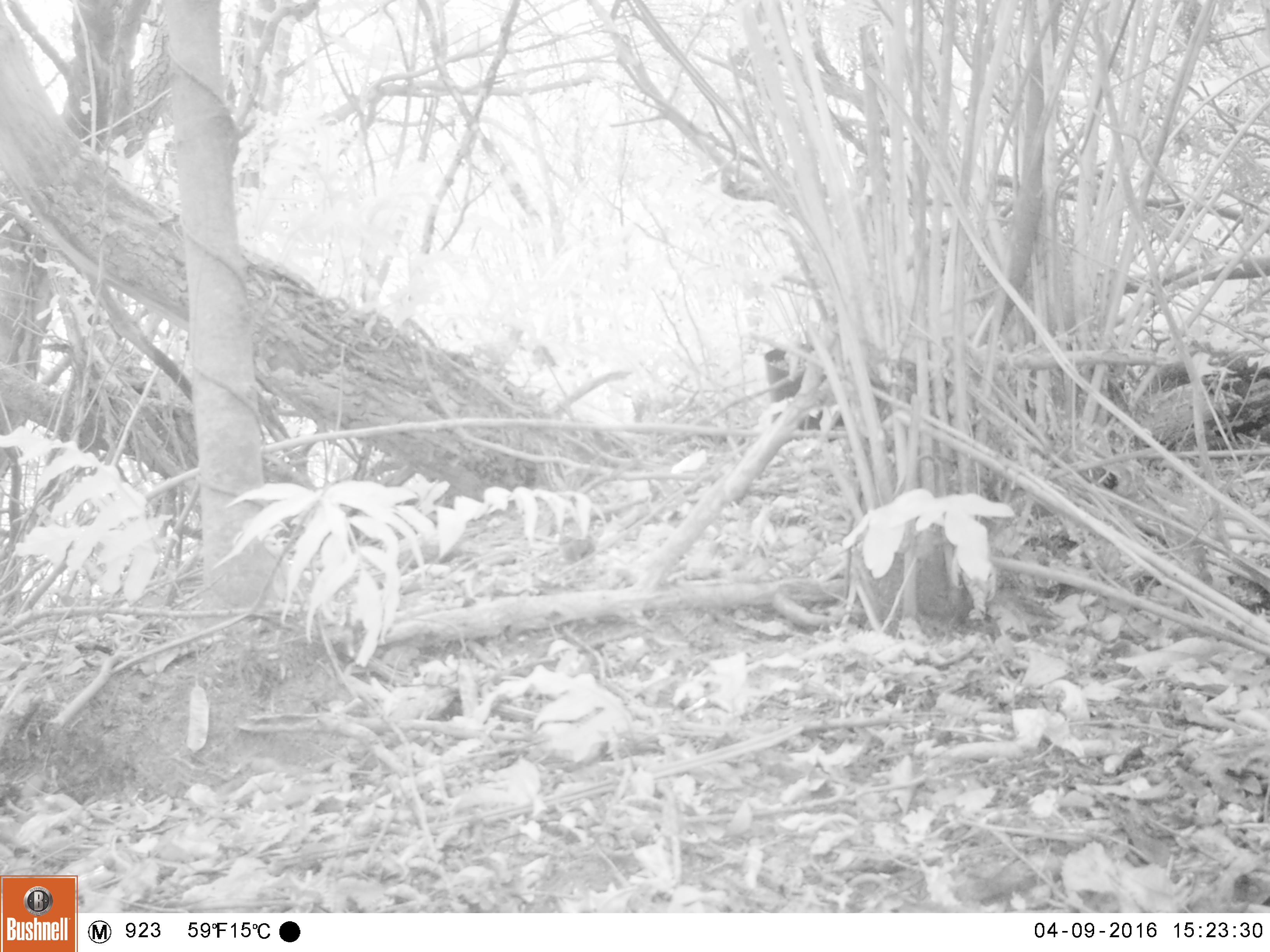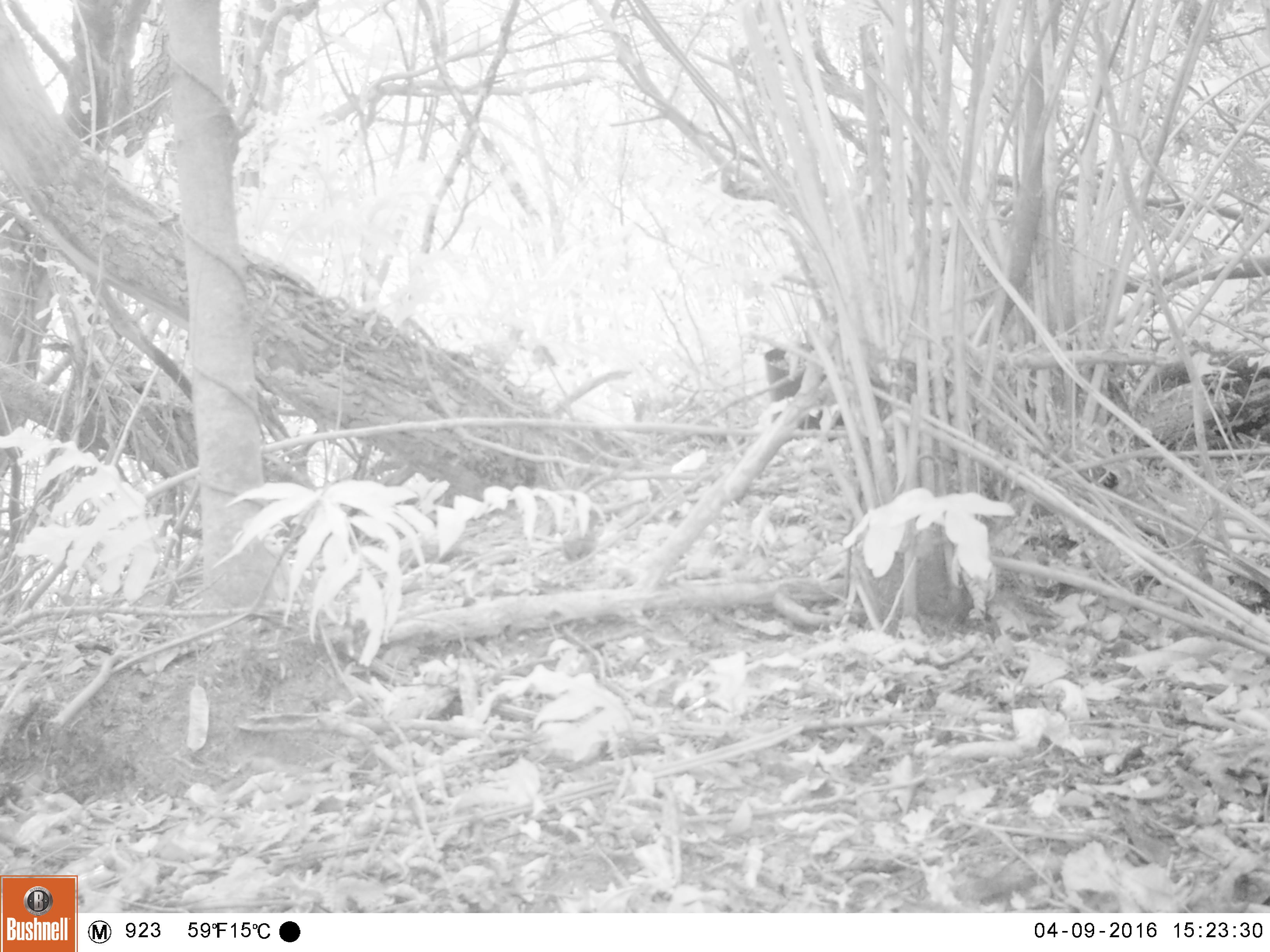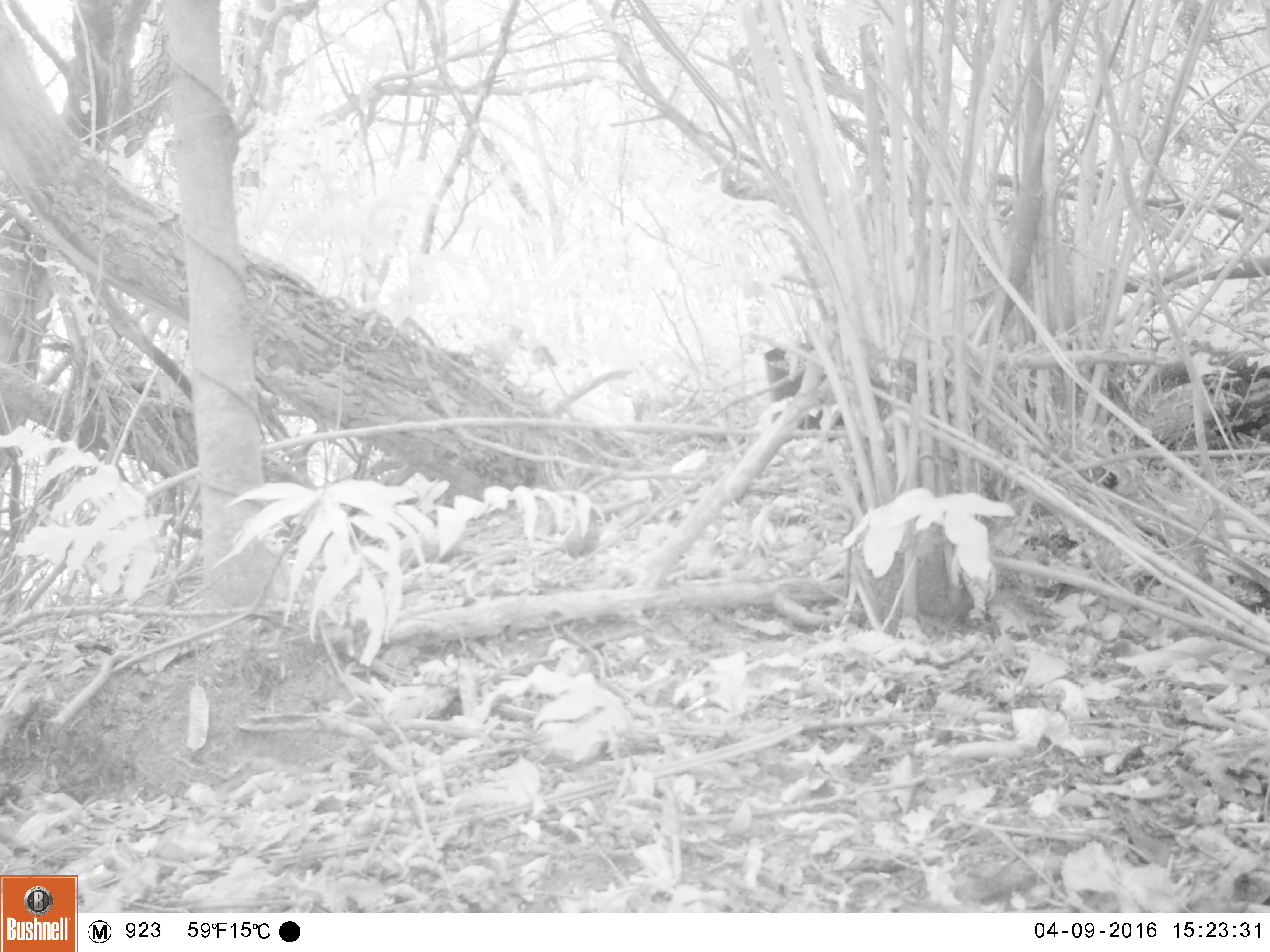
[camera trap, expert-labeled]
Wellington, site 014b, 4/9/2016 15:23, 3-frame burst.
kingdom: Animalia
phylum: Chordata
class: Aves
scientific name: Aves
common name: bird